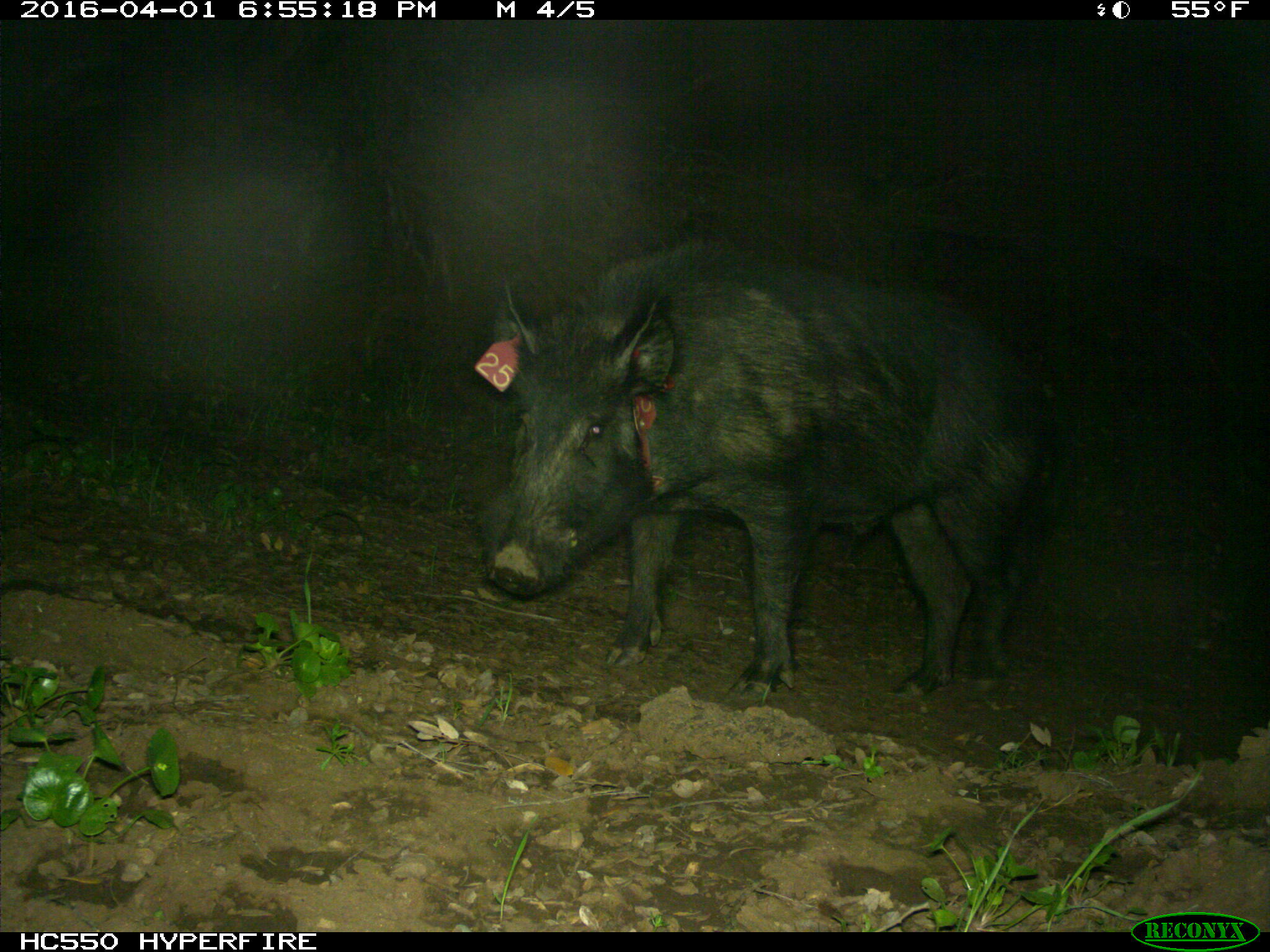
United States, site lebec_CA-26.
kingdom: Animalia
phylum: Chordata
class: Mammalia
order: Artiodactyla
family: Suidae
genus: Sus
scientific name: Sus scrofa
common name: wild boar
Sus scrofa (wild boar).